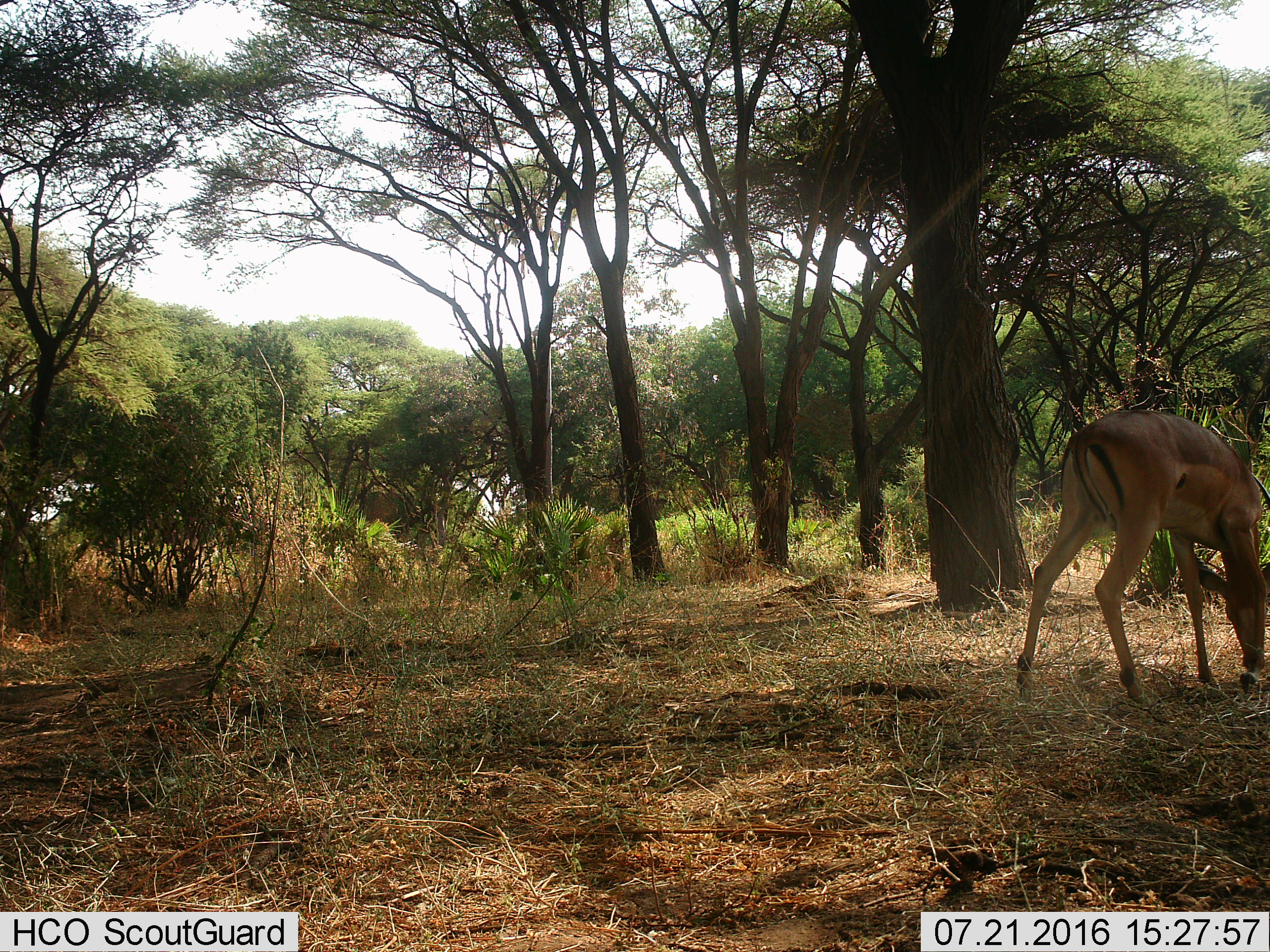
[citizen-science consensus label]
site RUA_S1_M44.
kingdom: Animalia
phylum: Chordata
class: Mammalia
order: Artiodactyla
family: Bovidae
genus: Aepyceros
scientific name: Aepyceros melampus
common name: impala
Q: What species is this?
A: Impala (Aepyceros melampus).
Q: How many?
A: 1.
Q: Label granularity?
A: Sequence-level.